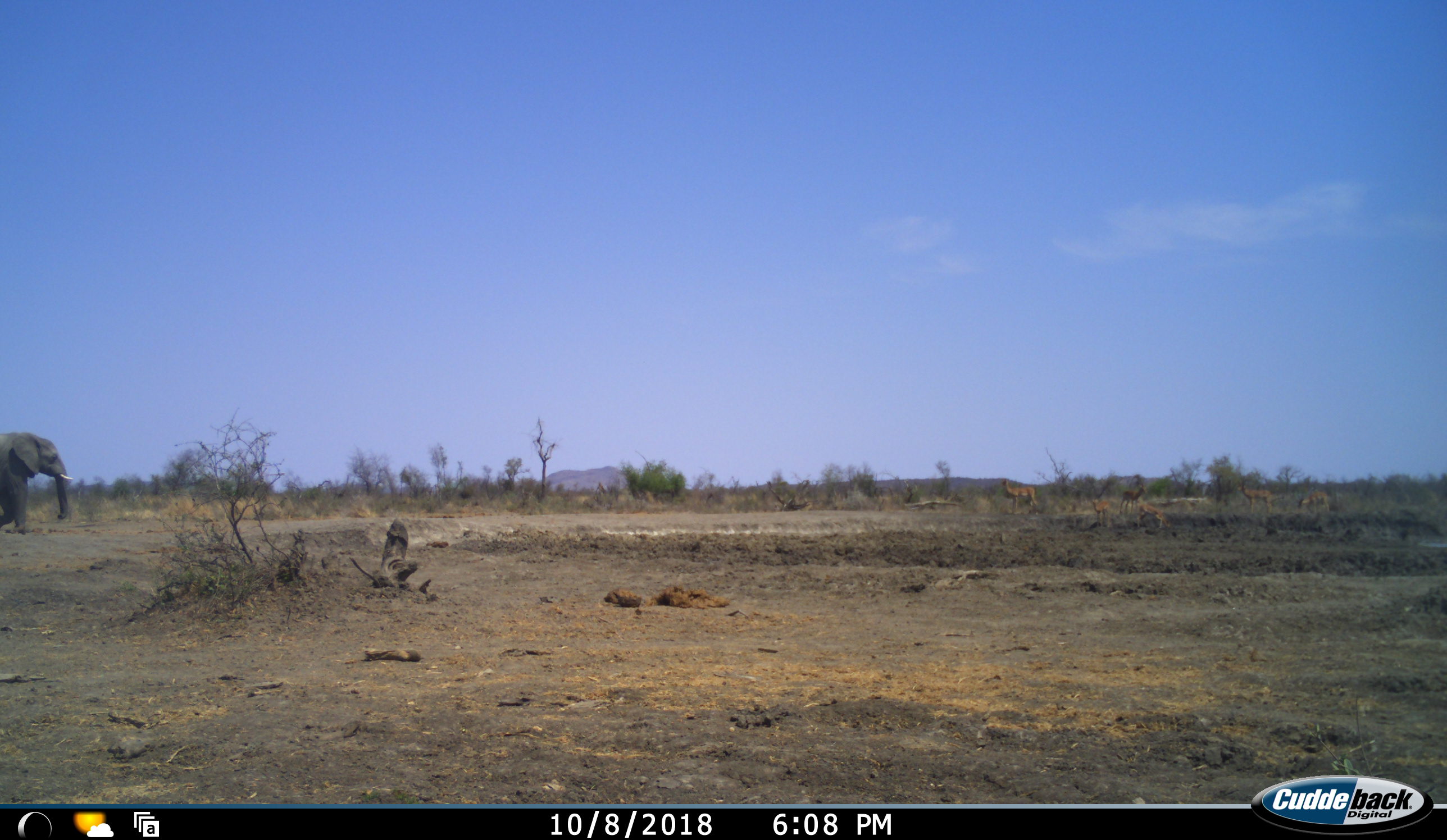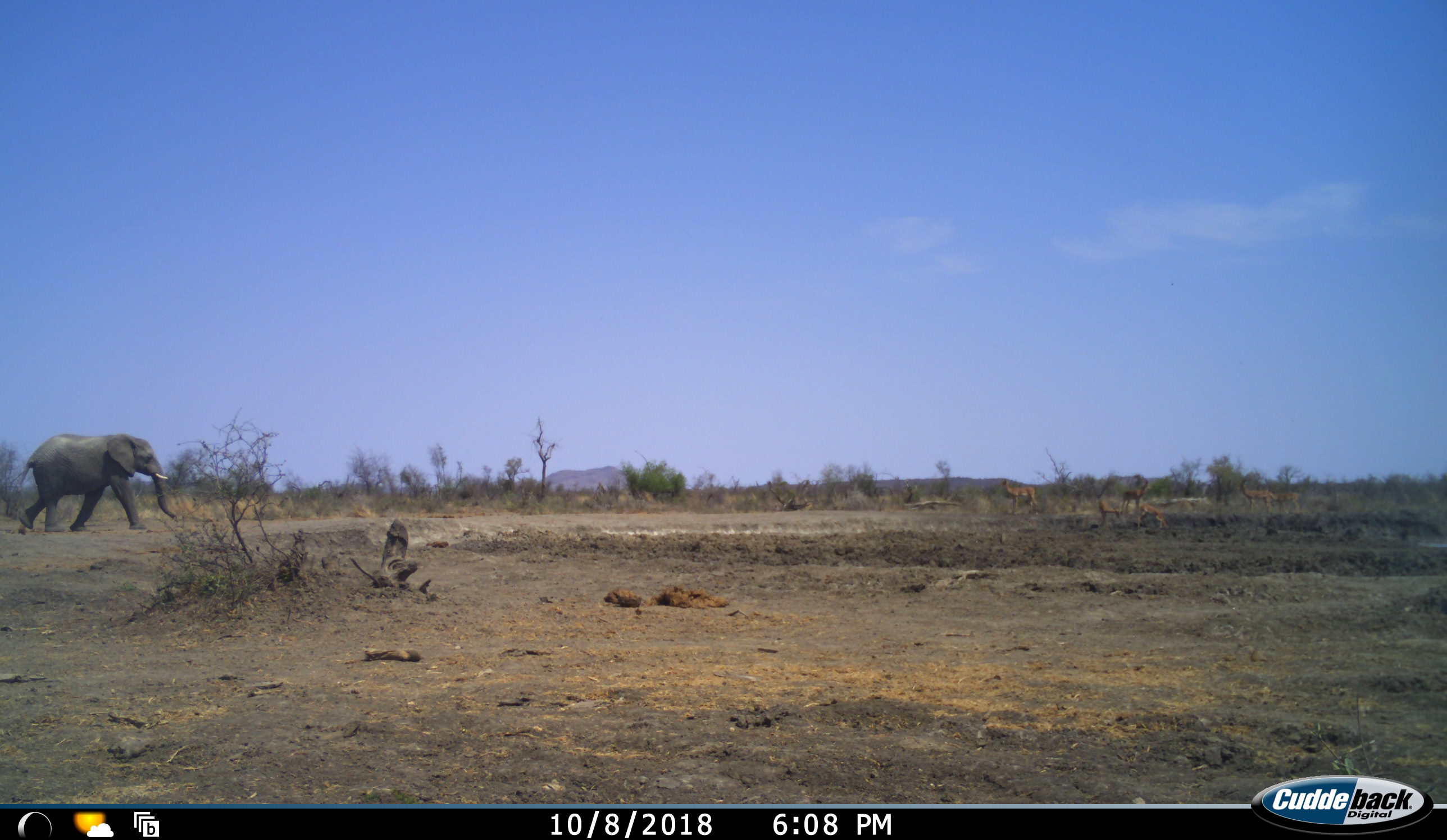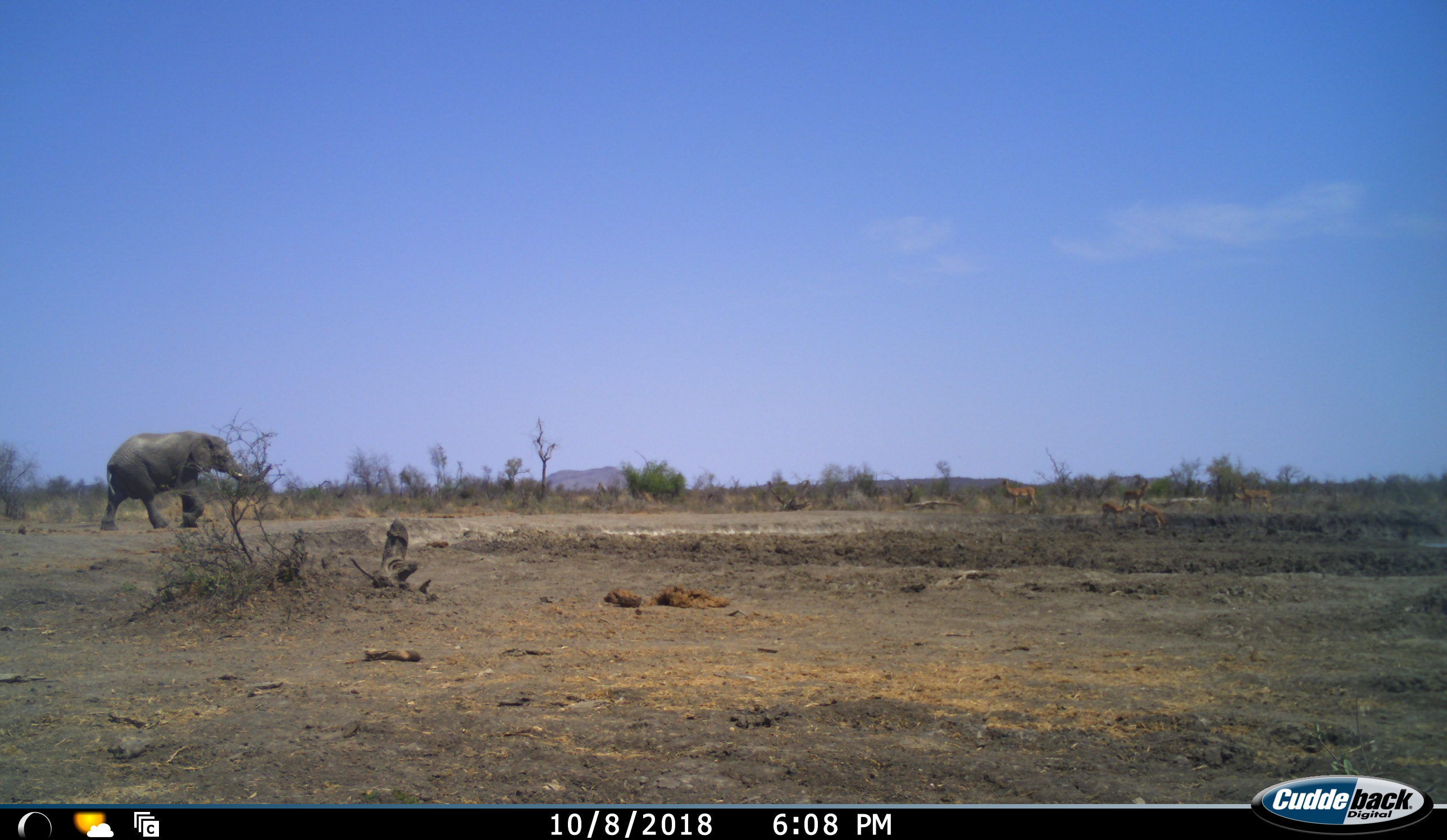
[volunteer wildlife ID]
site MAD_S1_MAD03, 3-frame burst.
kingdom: Animalia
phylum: Chordata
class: Mammalia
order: Proboscidea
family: Elephantidae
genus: Loxodonta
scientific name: Loxodonta africana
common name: african bush elephant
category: elephant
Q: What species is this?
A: Elephant (african bush elephant) (Loxodonta africana).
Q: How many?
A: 1.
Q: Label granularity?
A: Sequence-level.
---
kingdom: Animalia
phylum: Chordata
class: Mammalia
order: Artiodactyla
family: Bovidae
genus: Aepyceros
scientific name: Aepyceros melampus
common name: impala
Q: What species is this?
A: Impala (Aepyceros melampus).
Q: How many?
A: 6.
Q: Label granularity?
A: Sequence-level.